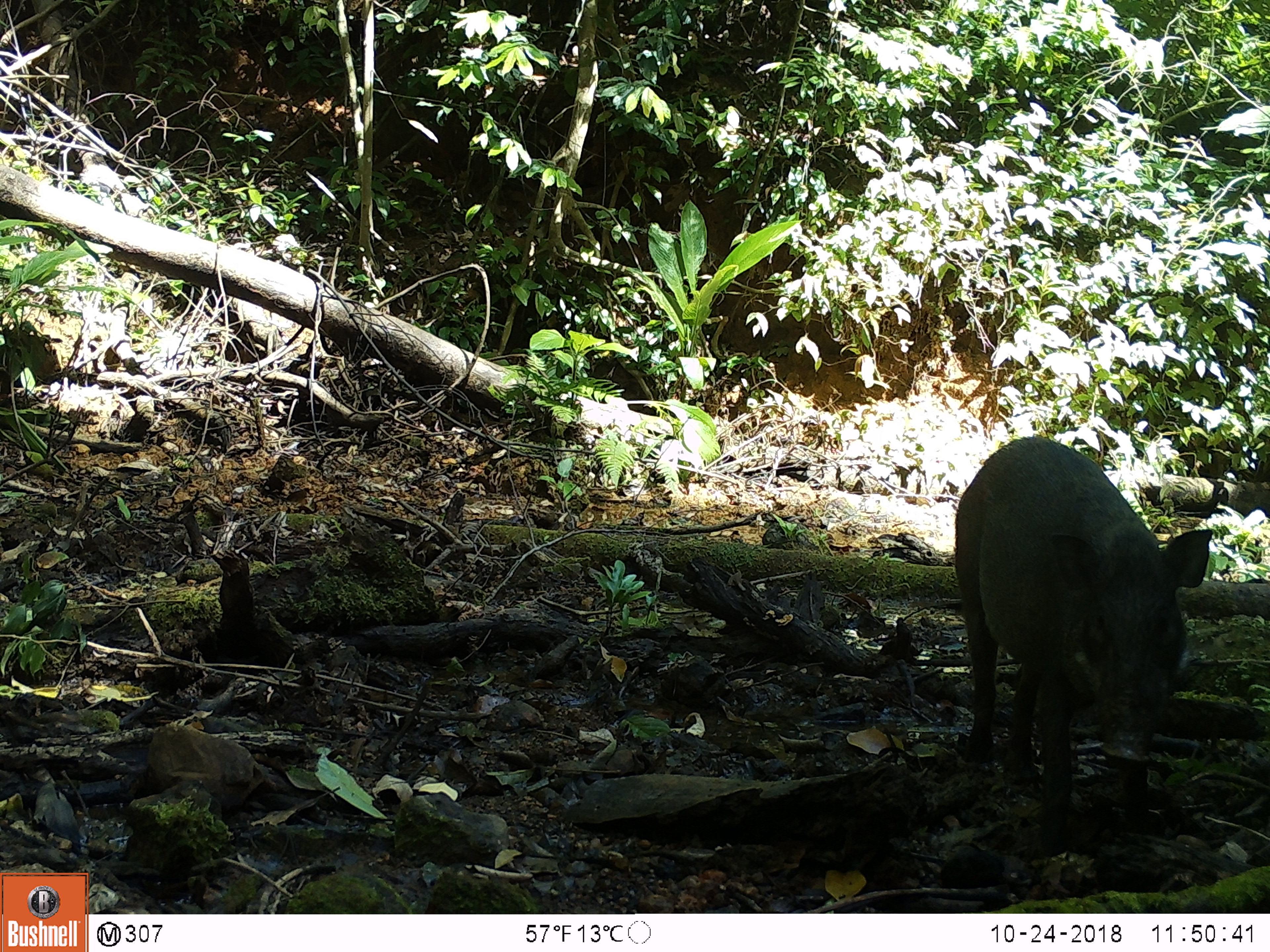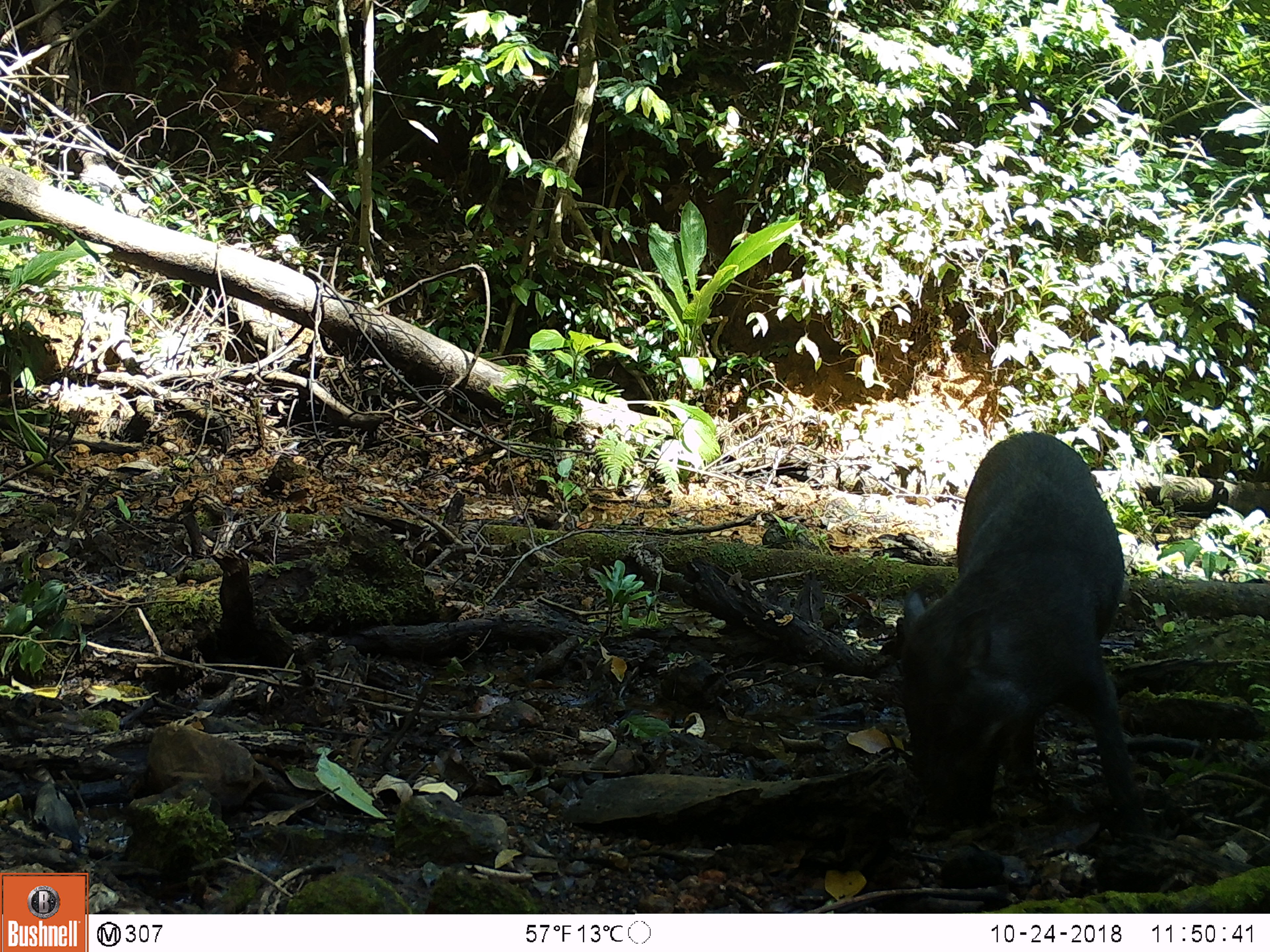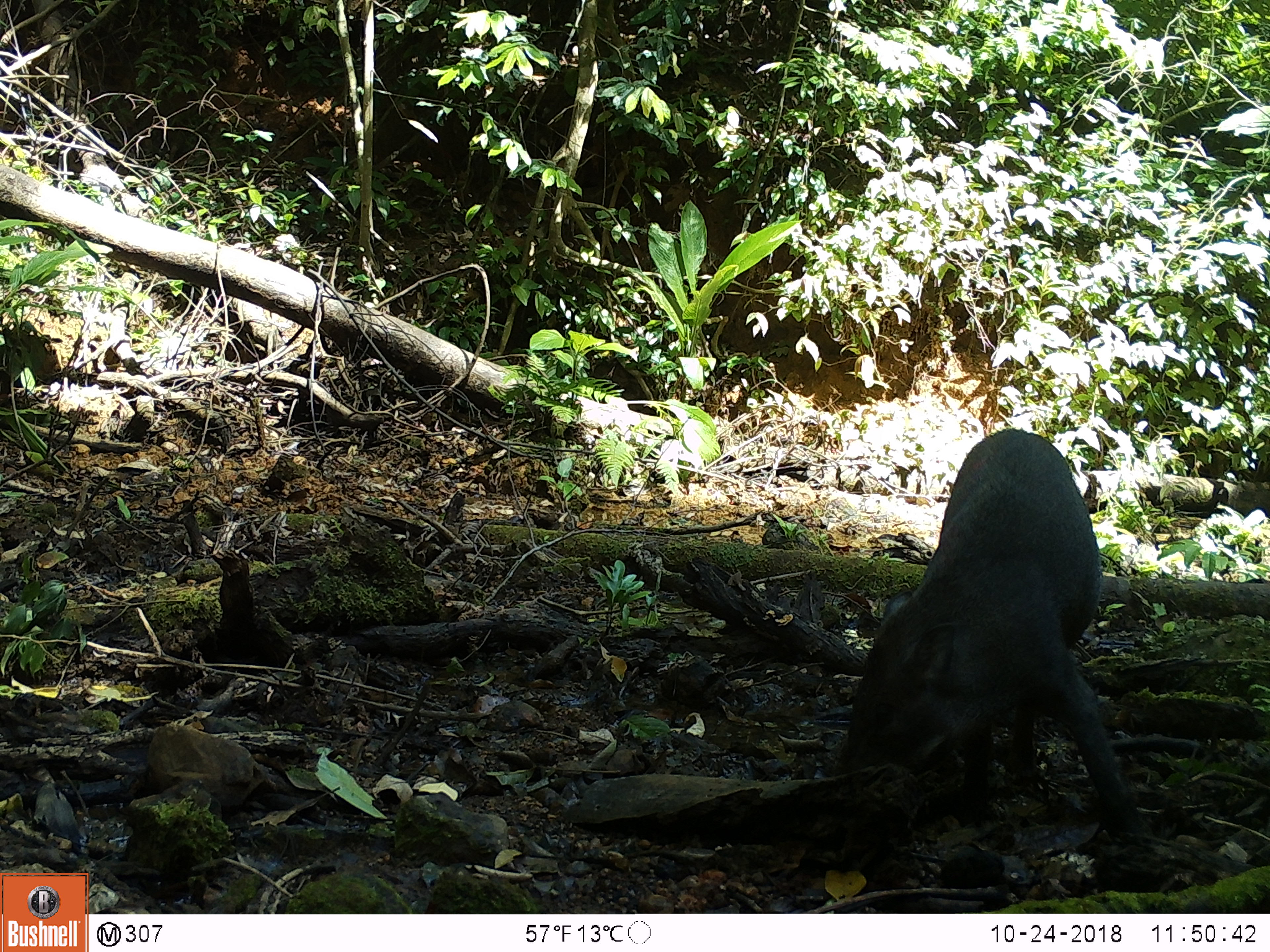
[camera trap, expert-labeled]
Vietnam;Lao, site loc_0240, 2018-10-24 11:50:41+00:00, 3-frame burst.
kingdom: Animalia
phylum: Chordata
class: Mammalia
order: Artiodactyla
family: Suidae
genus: Sus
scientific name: Sus scrofa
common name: eurasian wild pig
Eurasian wild pig (Sus scrofa). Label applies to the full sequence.